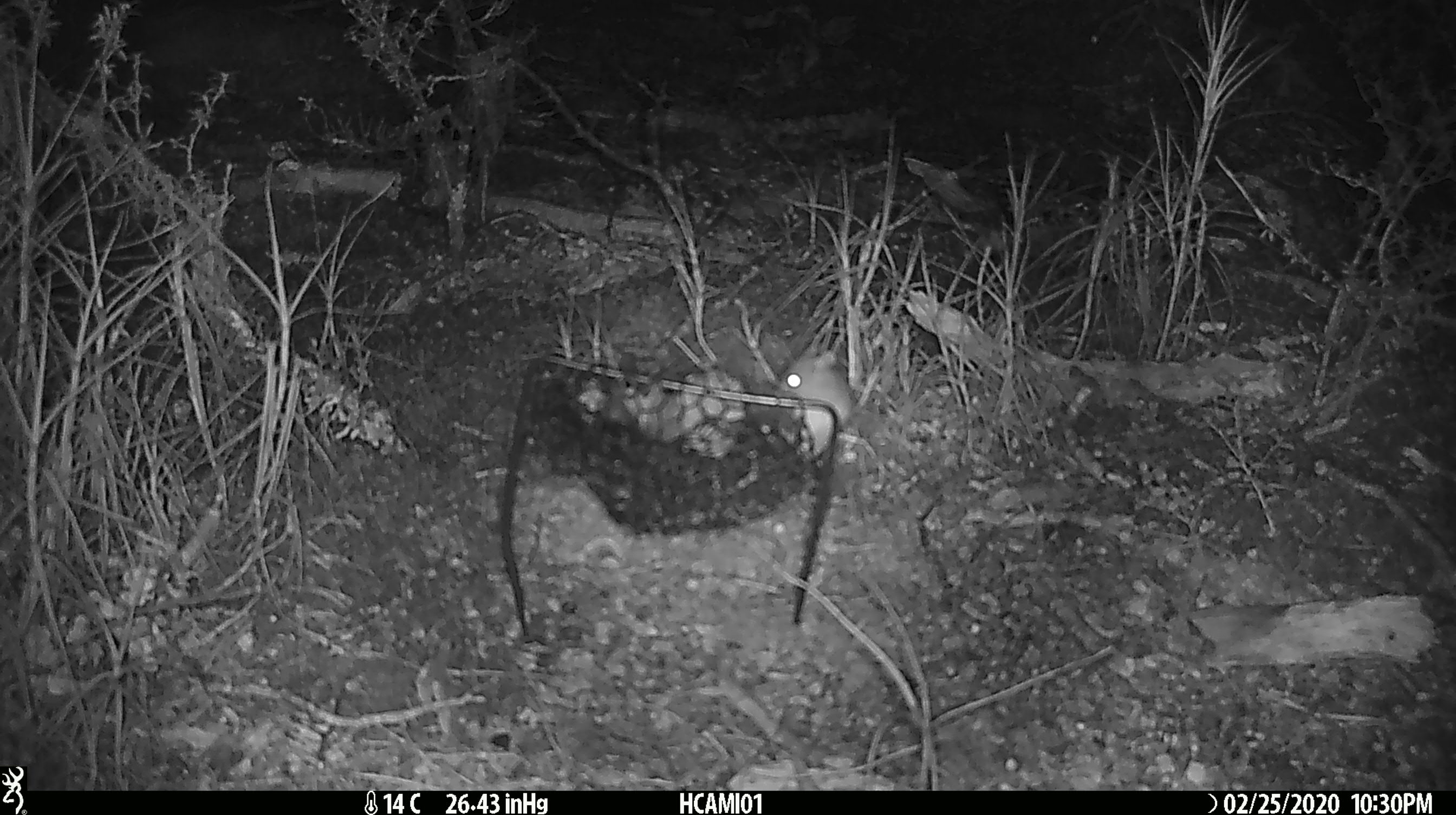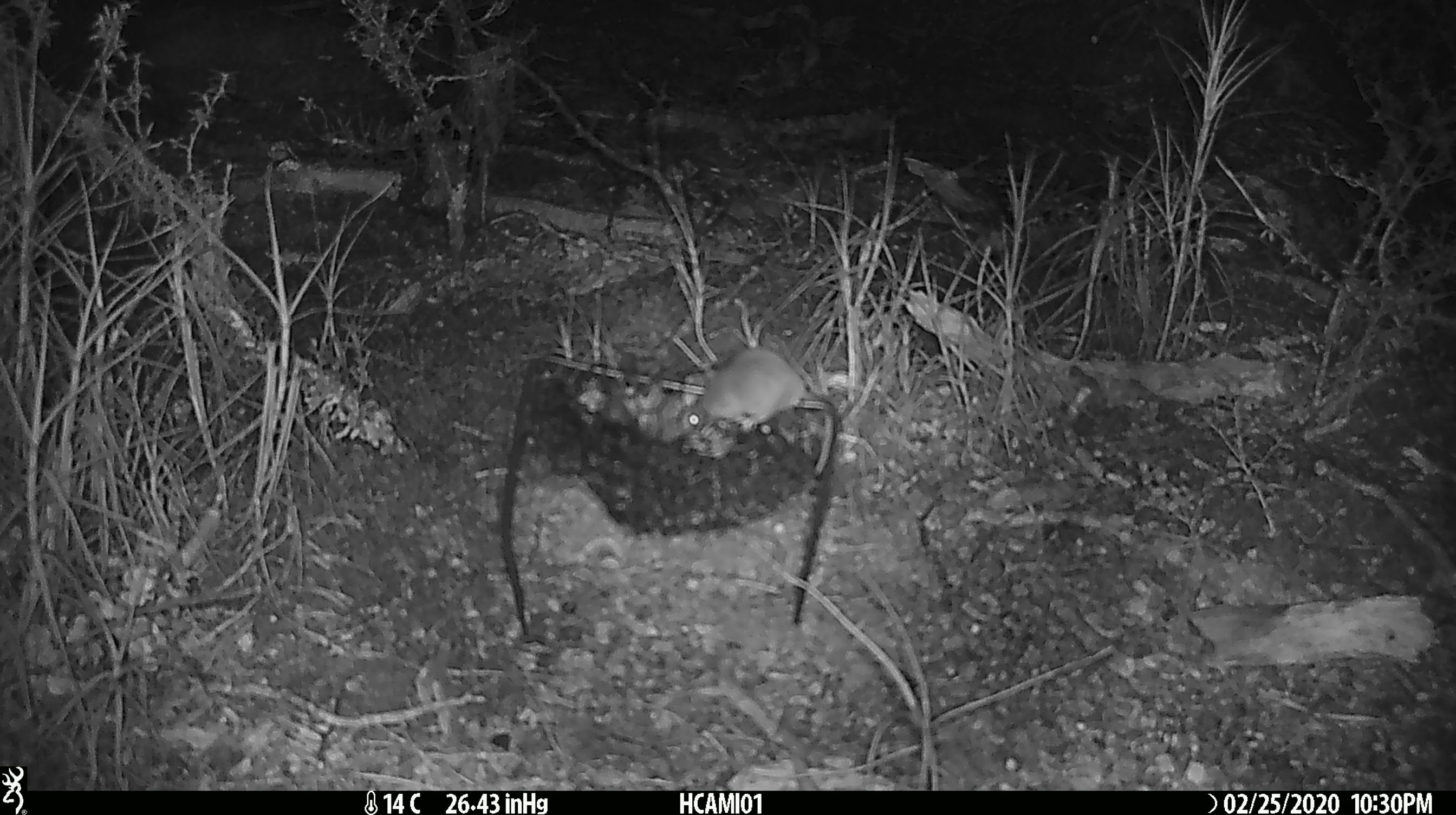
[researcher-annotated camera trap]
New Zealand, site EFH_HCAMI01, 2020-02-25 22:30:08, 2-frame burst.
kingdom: Animalia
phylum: Chordata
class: Mammalia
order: Rodentia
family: Muridae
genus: Mus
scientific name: Mus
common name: mouse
Mouse (Mus).